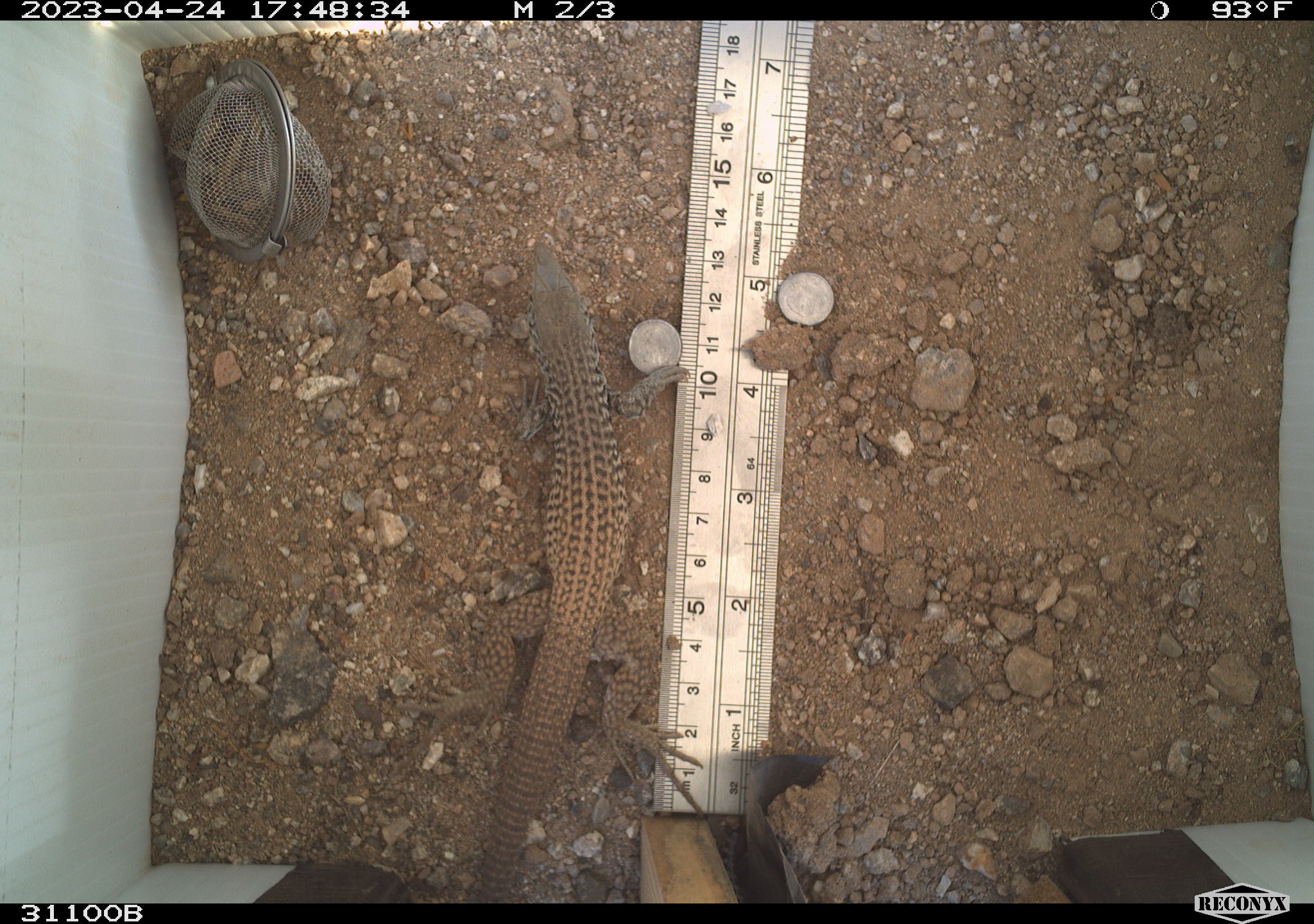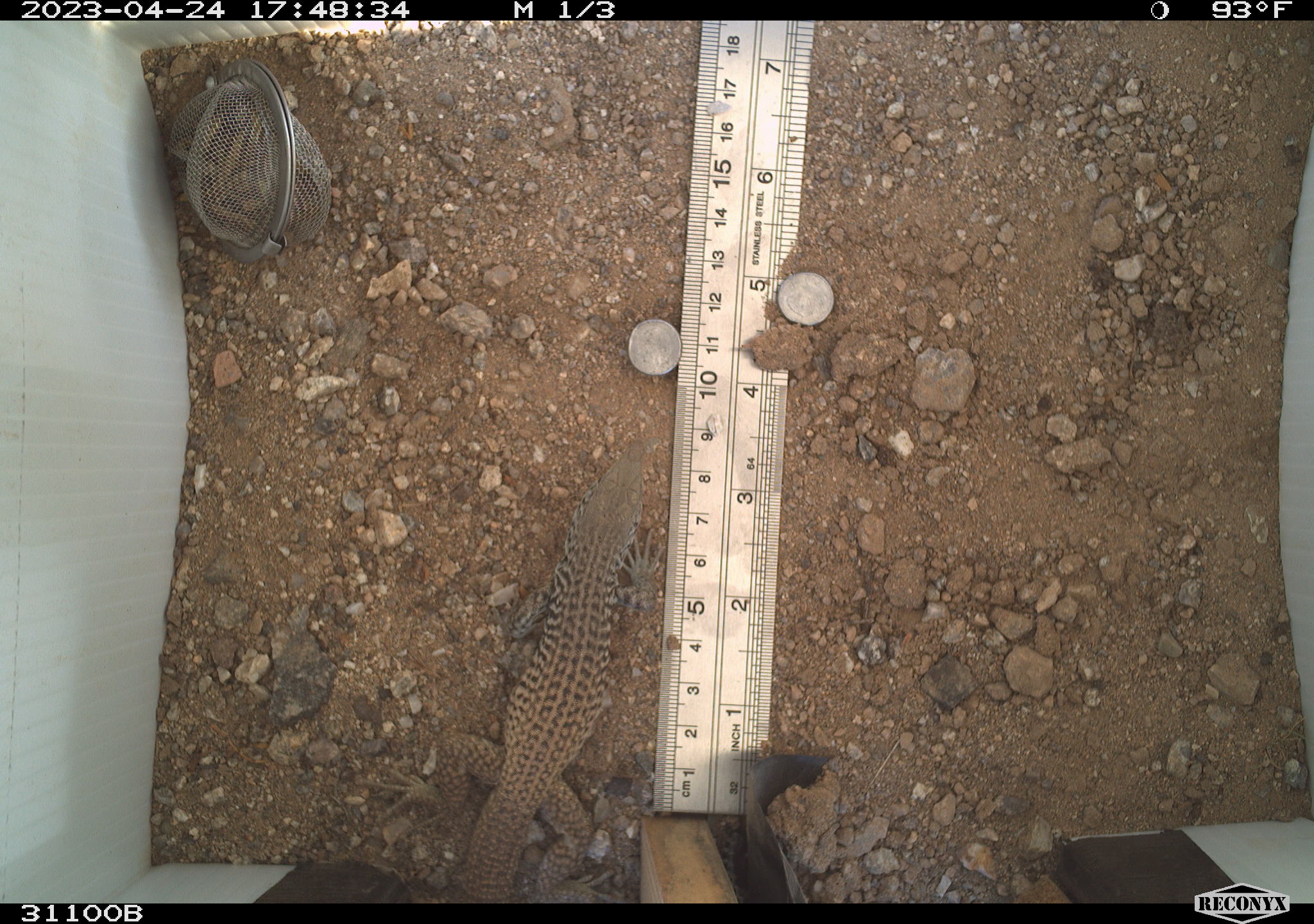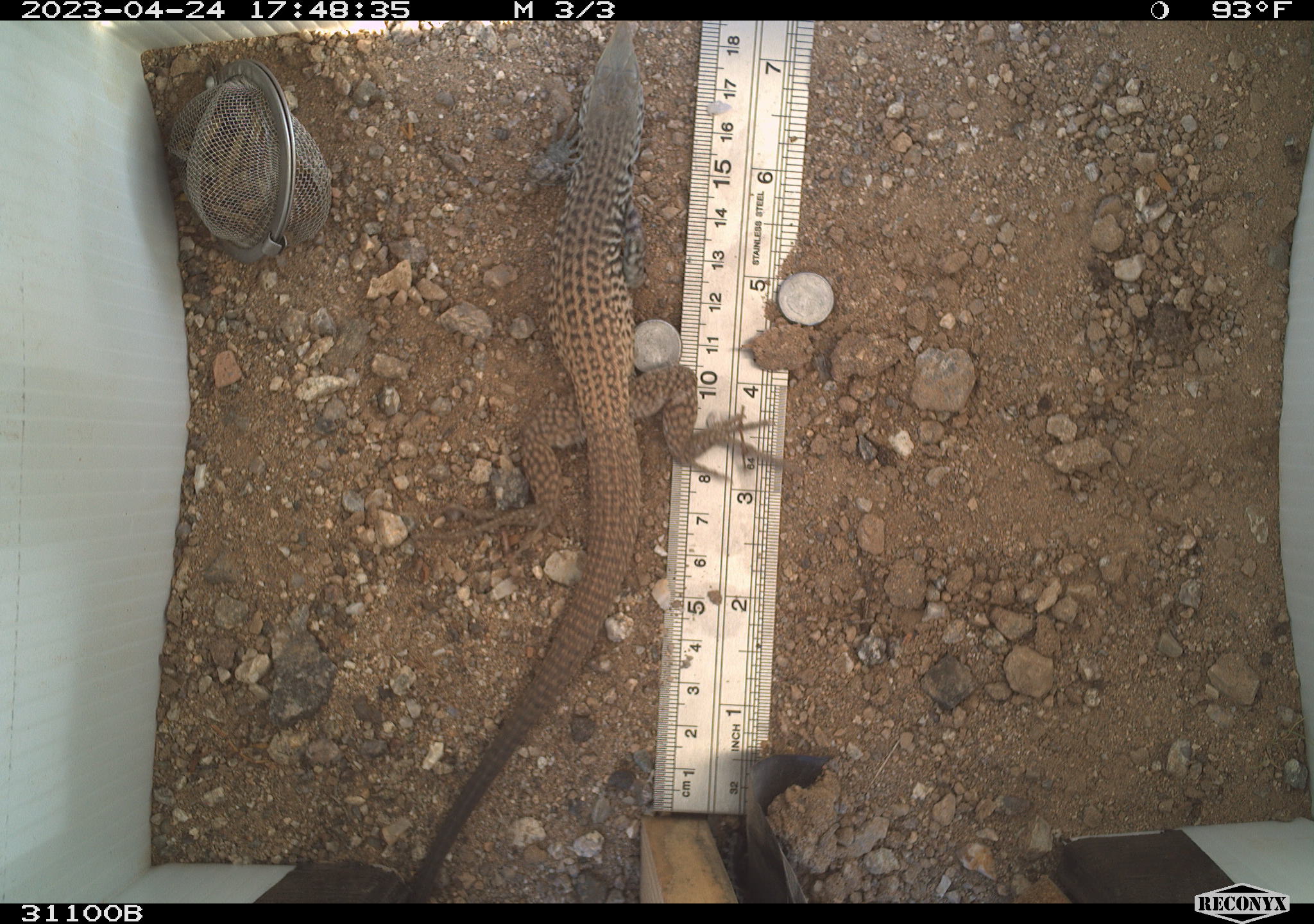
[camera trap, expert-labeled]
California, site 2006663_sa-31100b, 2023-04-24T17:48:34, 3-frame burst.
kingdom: Animalia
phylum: Chordata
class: Reptilia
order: Squamata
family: Teiidae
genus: Aspidoscelis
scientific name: Aspidoscelis tigris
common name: western whiptail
Western whiptail (Aspidoscelis tigris).